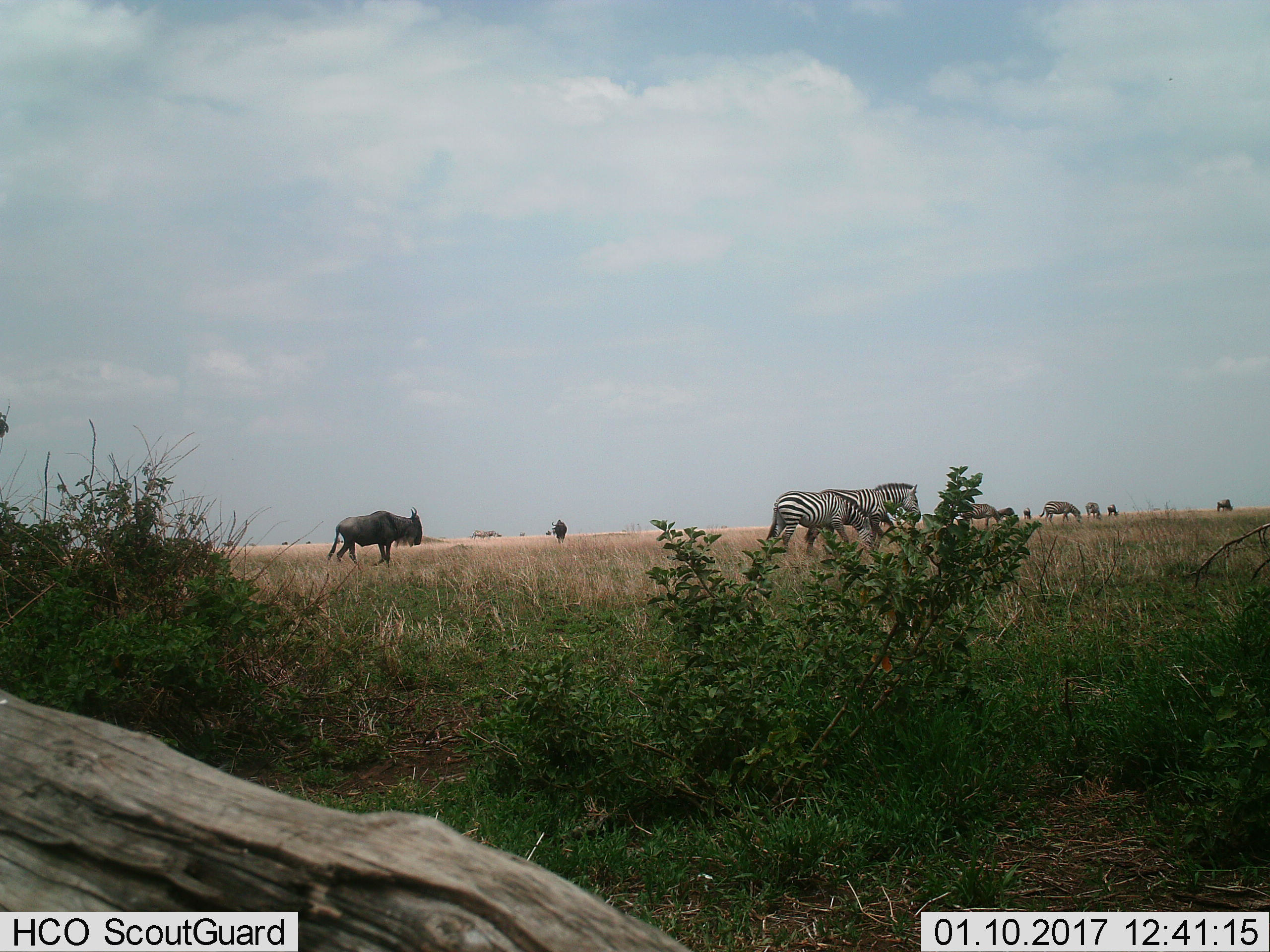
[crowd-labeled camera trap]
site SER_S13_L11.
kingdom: Animalia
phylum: Chordata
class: Mammalia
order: Artiodactyla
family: Bovidae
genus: Connochaetes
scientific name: Connochaetes taurinus taurinus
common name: blue wildebeest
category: wildebeestblue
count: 4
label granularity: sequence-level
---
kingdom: Animalia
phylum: Chordata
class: Mammalia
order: Perissodactyla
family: Equidae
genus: Equus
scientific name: Equus quagga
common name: plains zebra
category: zebraplains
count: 5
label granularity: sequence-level